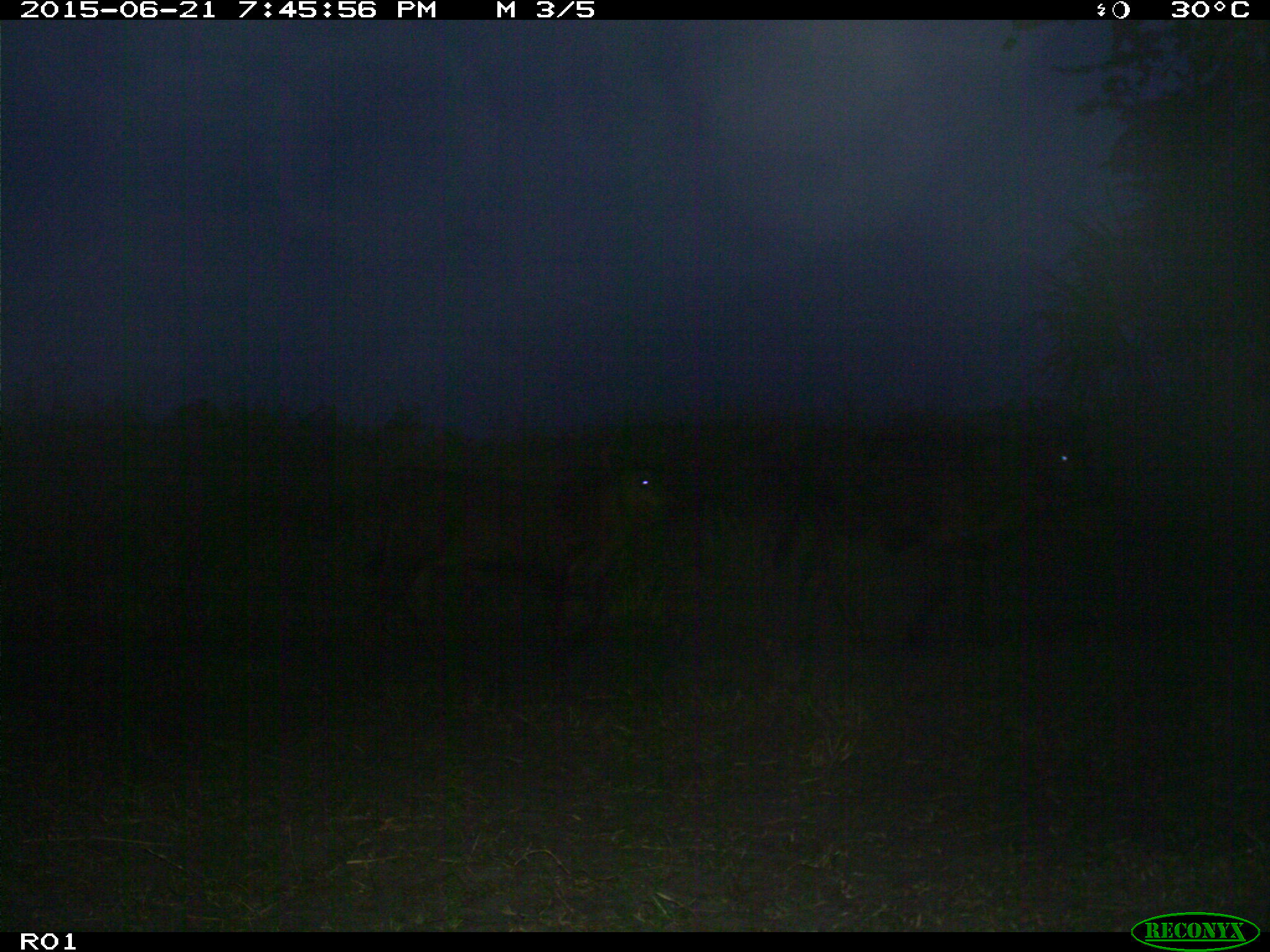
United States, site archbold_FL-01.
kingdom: Animalia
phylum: Chordata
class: Mammalia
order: Artiodactyla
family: Bovidae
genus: Bos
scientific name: Bos taurus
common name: domestic cow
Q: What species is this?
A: Bos taurus (domestic cow).